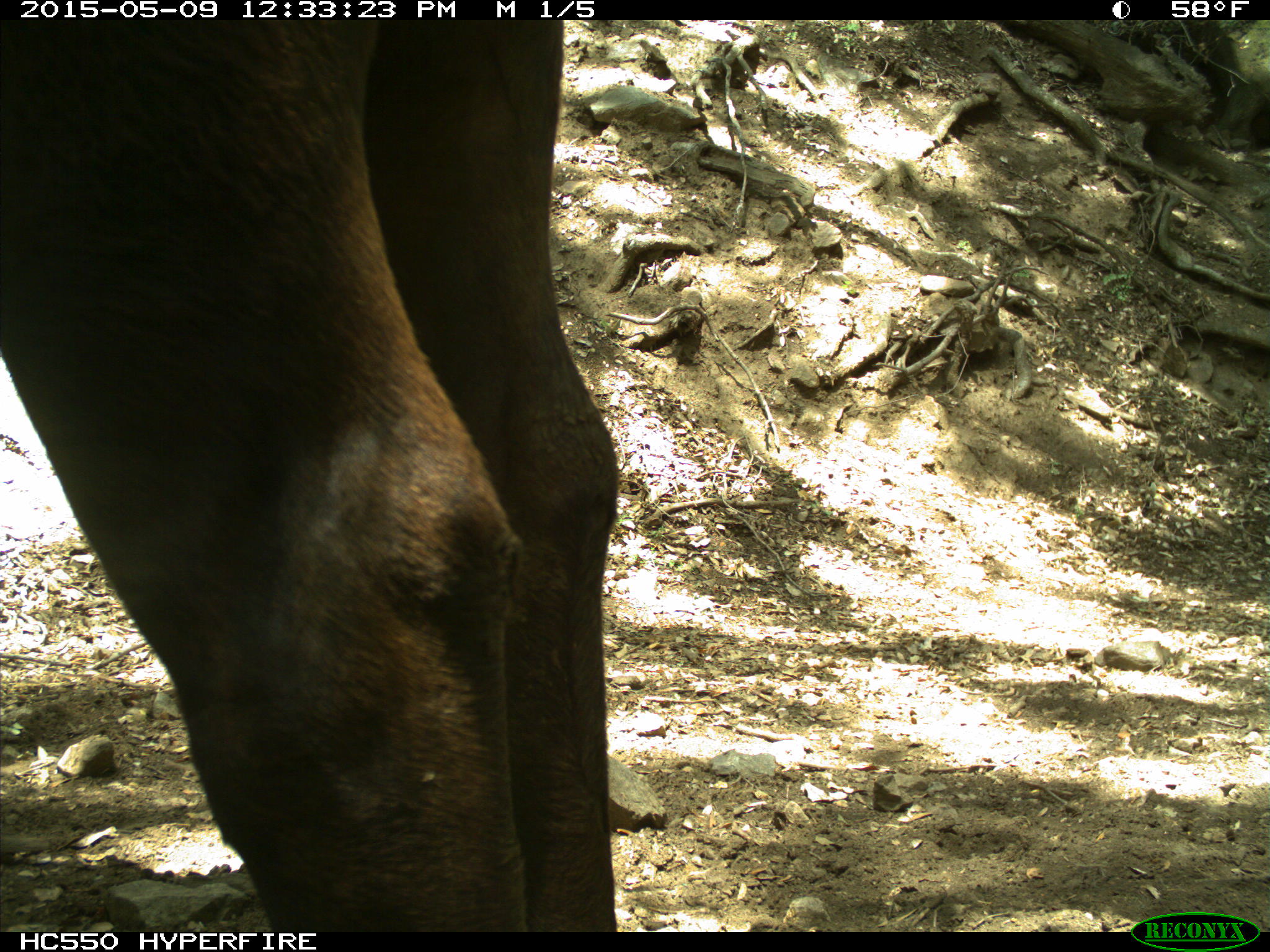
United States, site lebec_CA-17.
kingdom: Animalia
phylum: Chordata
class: Mammalia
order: Artiodactyla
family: Bovidae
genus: Bos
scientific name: Bos taurus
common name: domestic cow